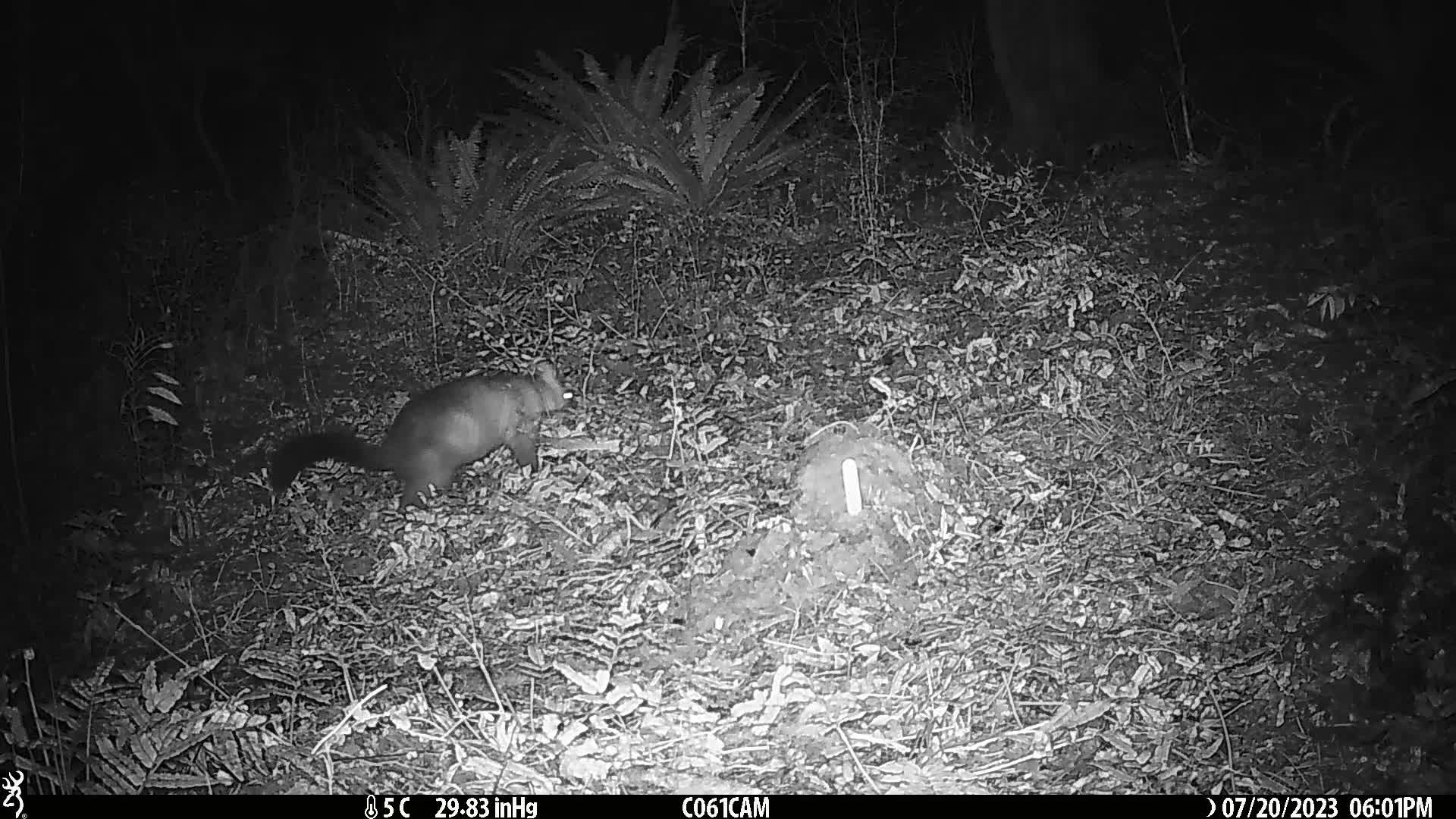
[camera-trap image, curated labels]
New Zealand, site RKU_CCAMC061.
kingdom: Animalia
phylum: Chordata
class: Mammalia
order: Diprotodontia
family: Phalangeridae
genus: Trichosurus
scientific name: Trichosurus vulpecula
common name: common brushtail possum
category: possum